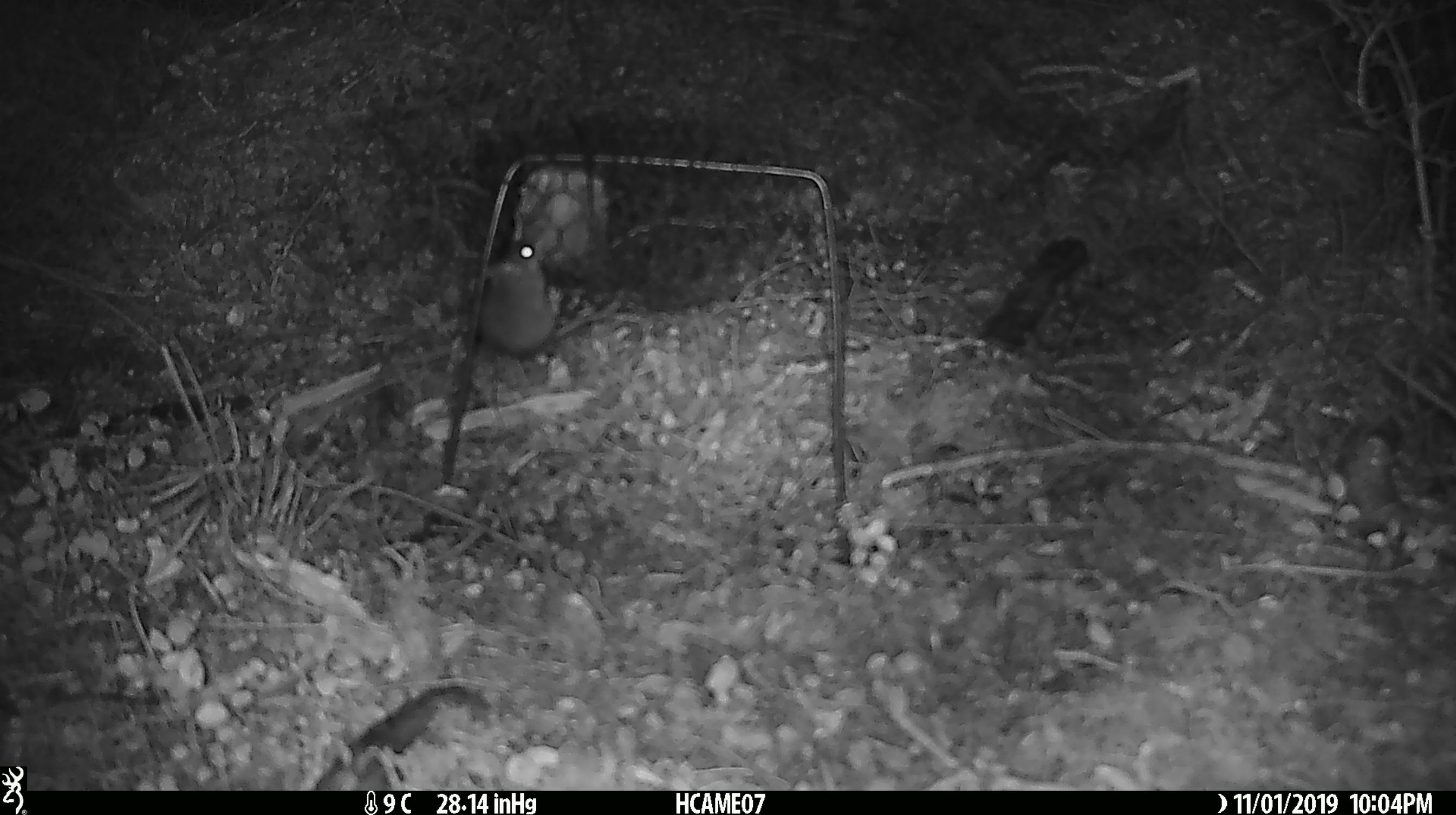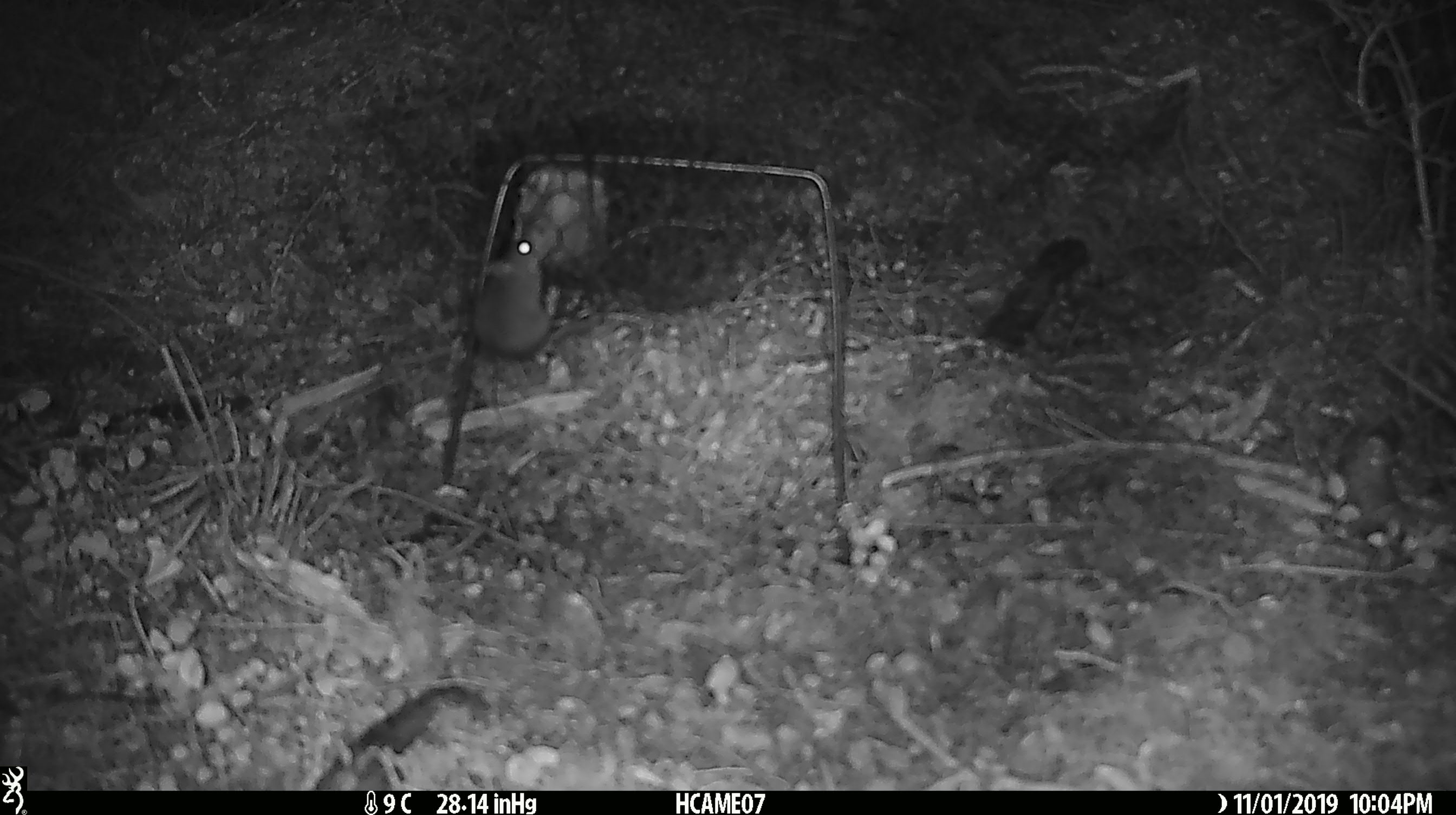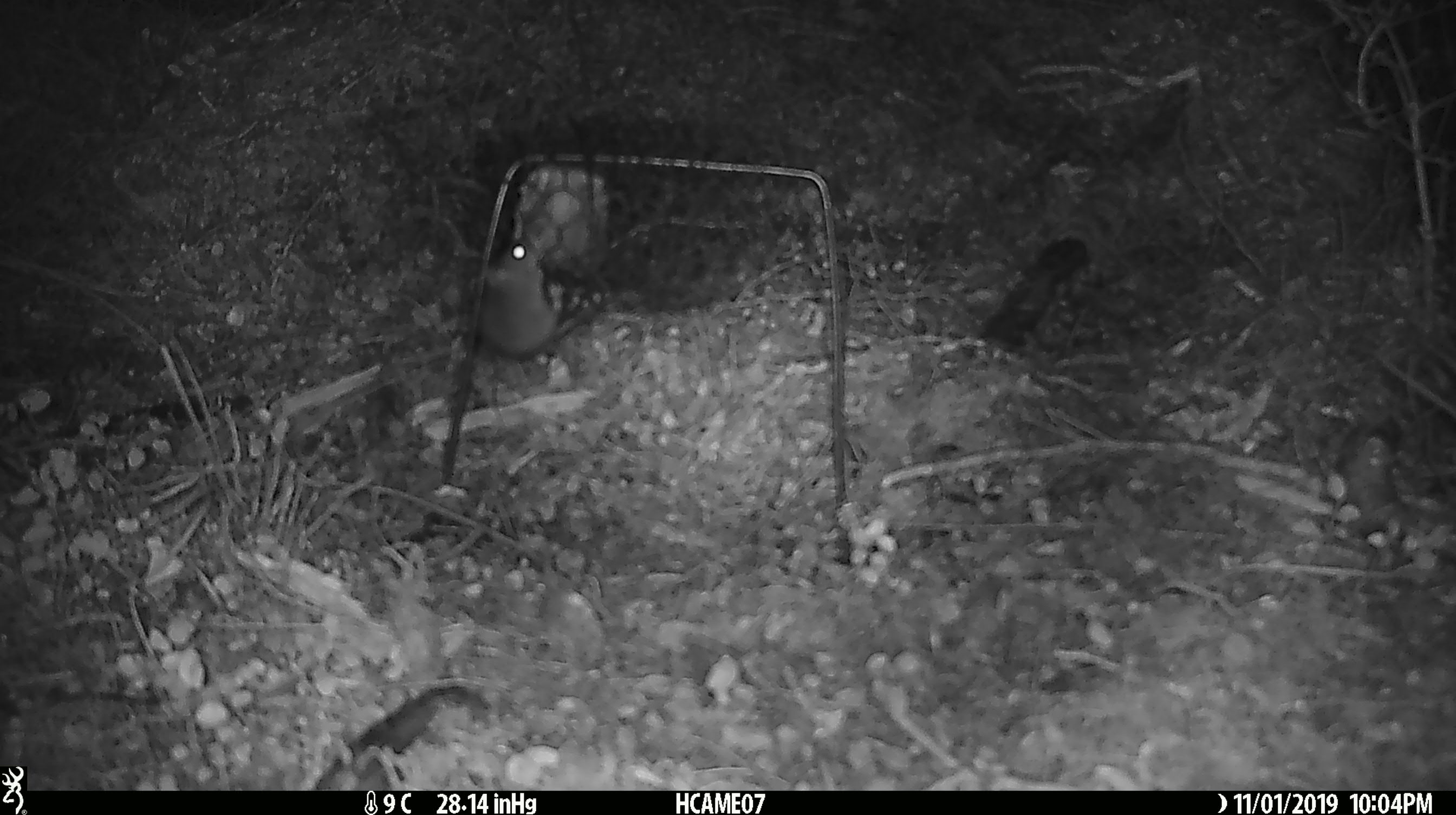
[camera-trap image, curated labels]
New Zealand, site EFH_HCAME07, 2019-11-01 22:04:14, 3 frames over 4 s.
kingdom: Animalia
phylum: Chordata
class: Mammalia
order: Rodentia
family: Muridae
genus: Mus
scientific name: Mus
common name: mouse